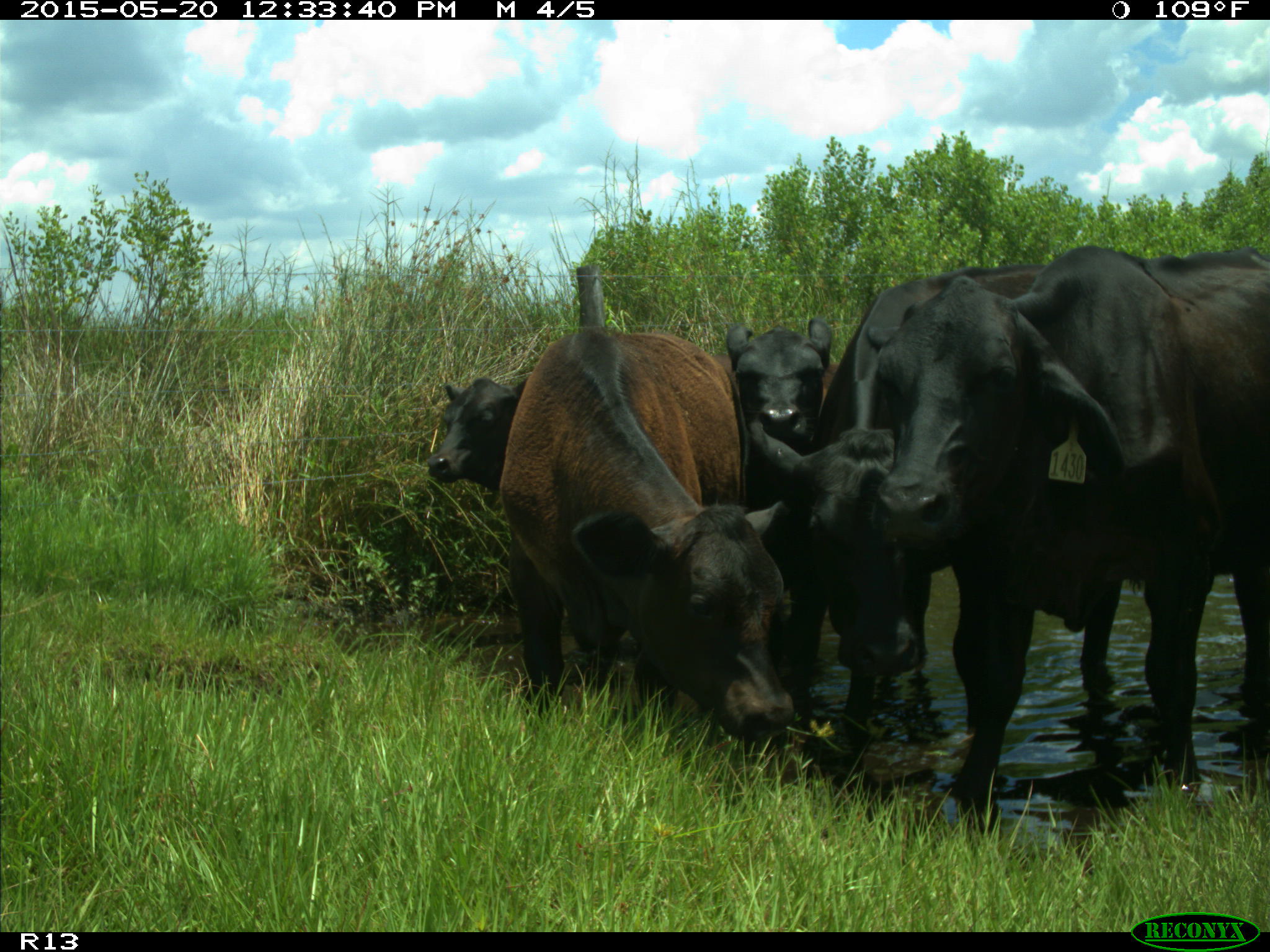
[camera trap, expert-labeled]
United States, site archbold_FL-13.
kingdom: Animalia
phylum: Chordata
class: Mammalia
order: Artiodactyla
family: Bovidae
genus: Bos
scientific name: Bos taurus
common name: domestic cow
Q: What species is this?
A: Bos taurus (domestic cow).